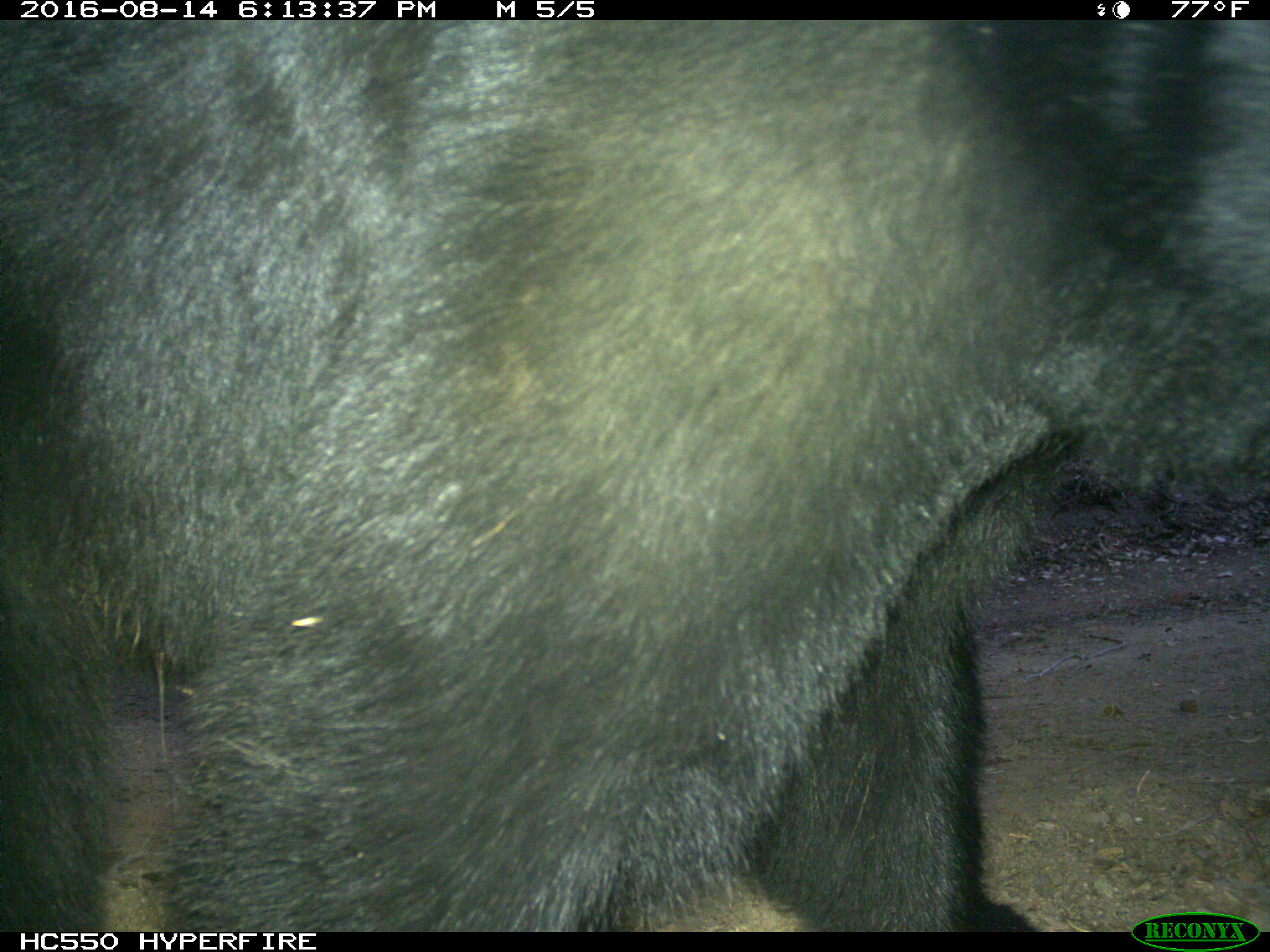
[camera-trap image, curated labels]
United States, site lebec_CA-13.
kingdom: Animalia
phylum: Chordata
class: Mammalia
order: Carnivora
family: Ursidae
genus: Ursus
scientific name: Ursus americanus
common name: american black bear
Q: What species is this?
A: Ursus americanus (american black bear).